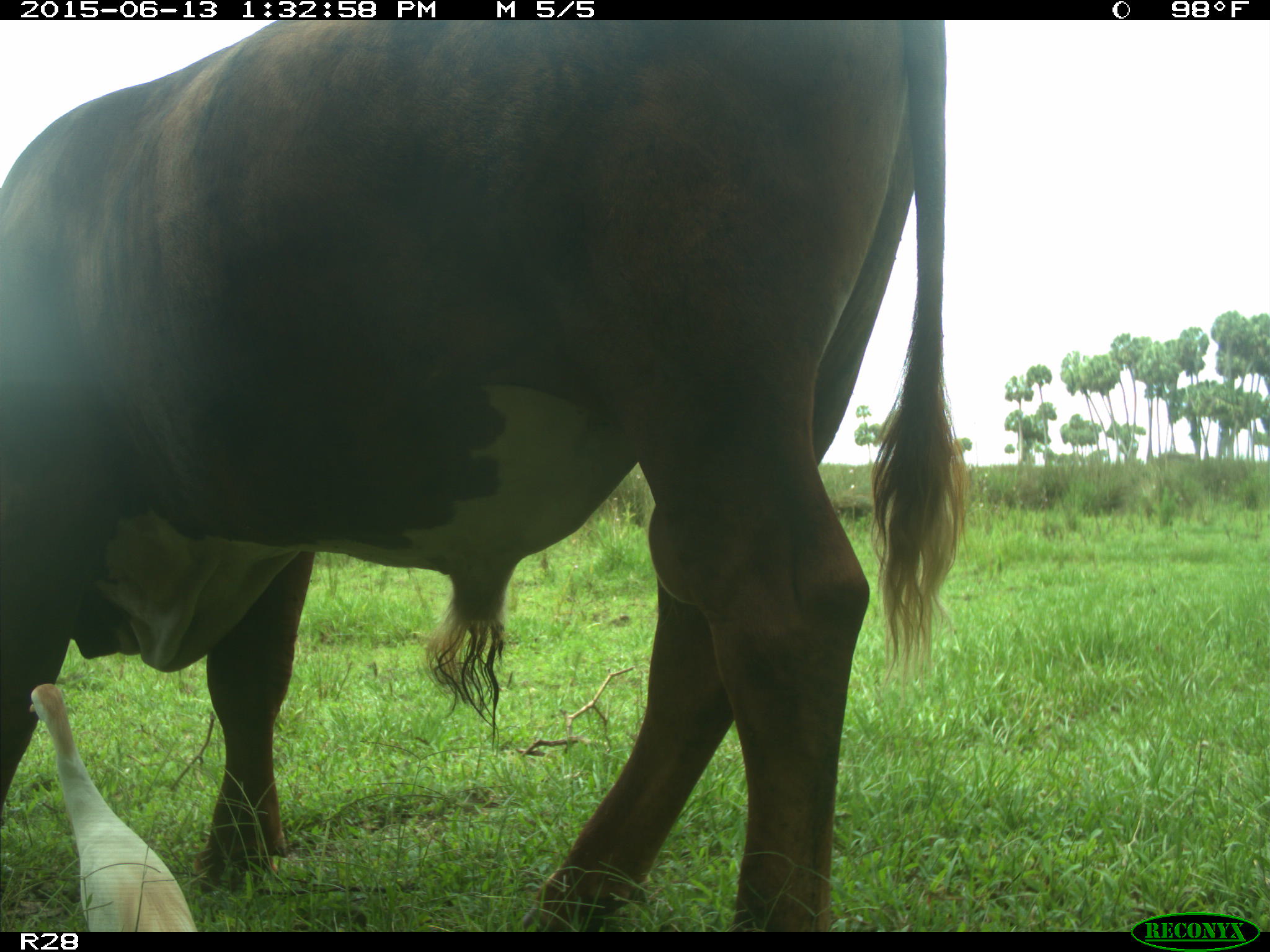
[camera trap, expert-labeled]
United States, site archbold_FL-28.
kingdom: Animalia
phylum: Chordata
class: Mammalia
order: Artiodactyla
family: Bovidae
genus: Bos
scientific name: Bos taurus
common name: domestic cow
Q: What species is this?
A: Bos taurus (domestic cow).